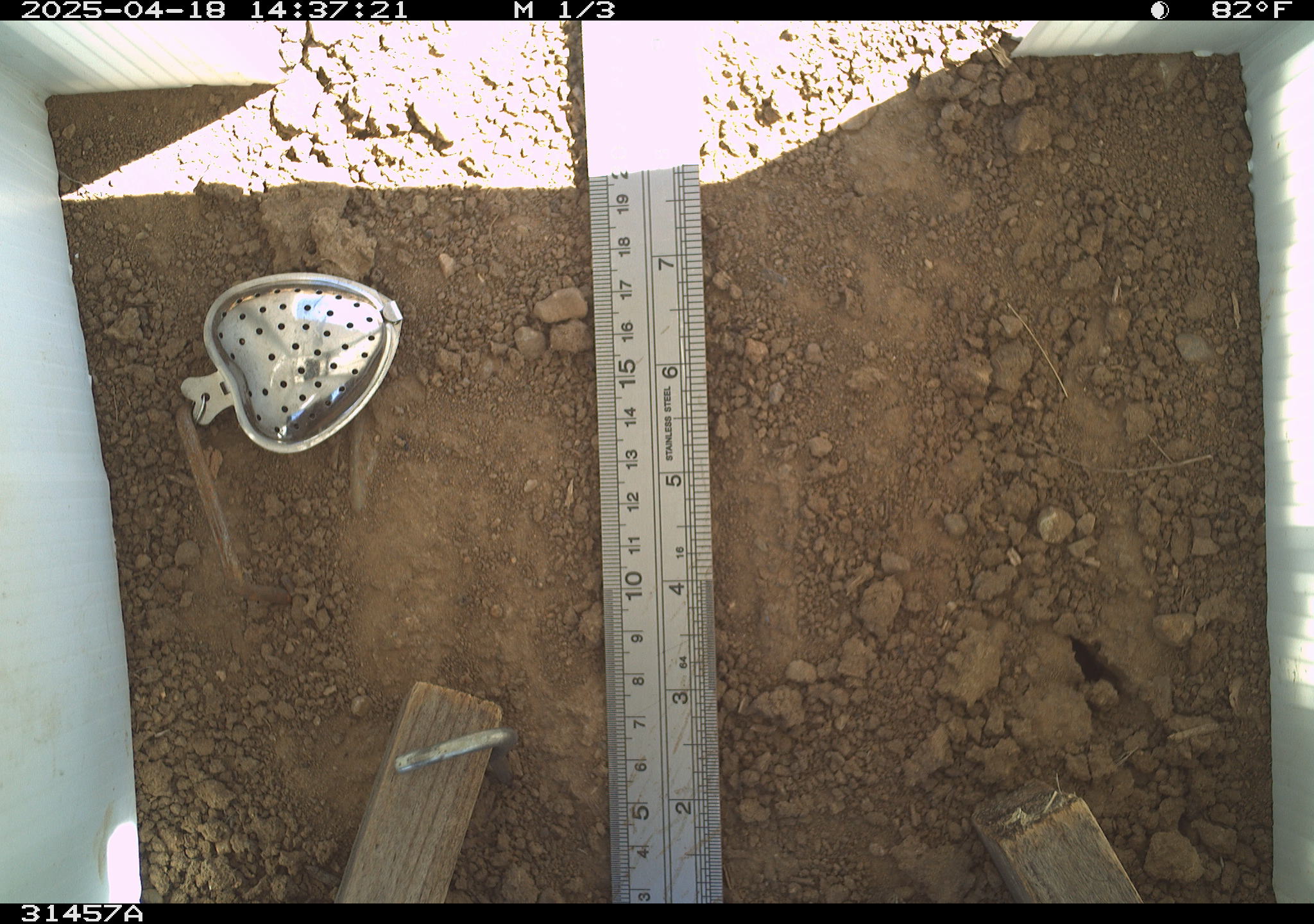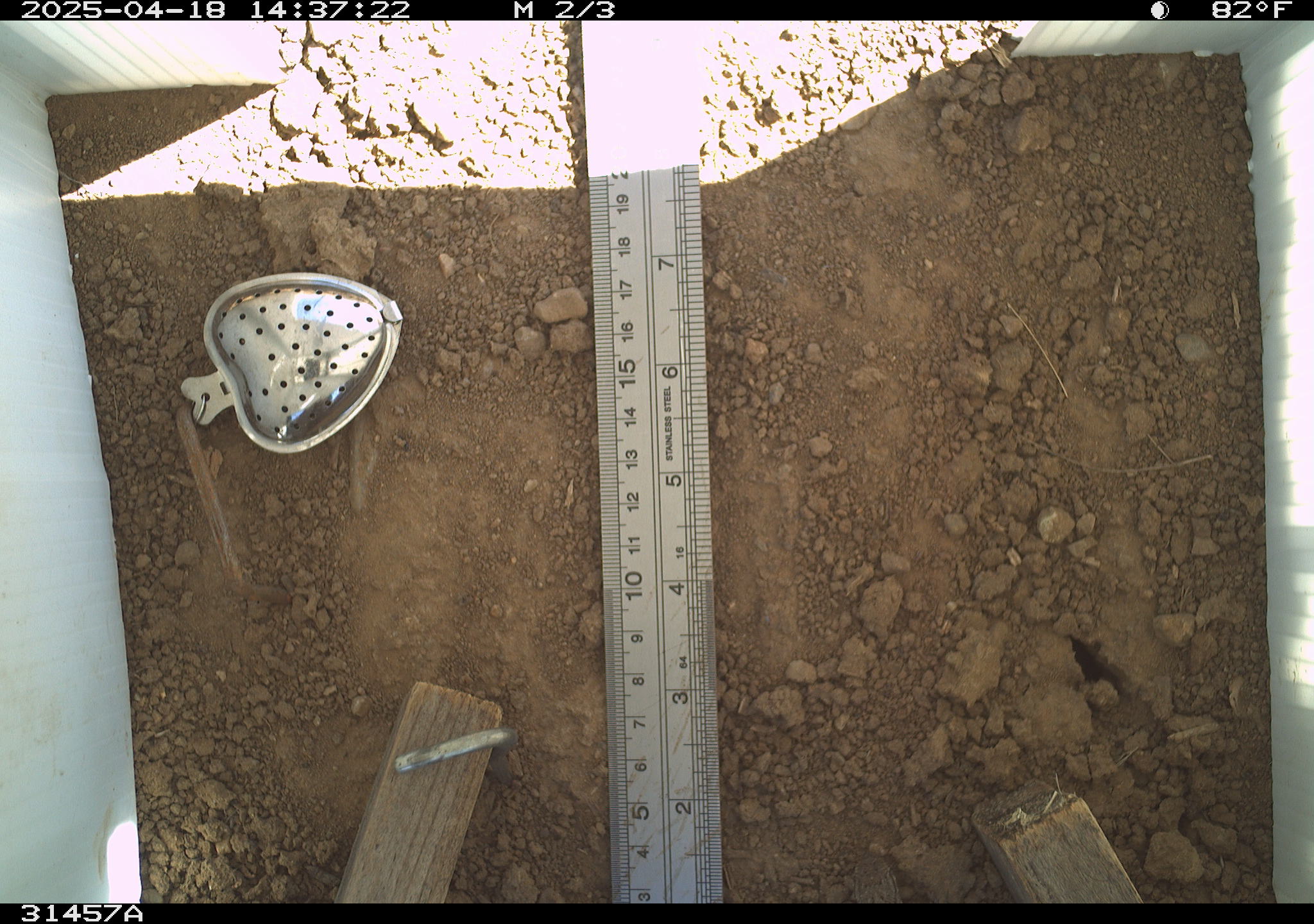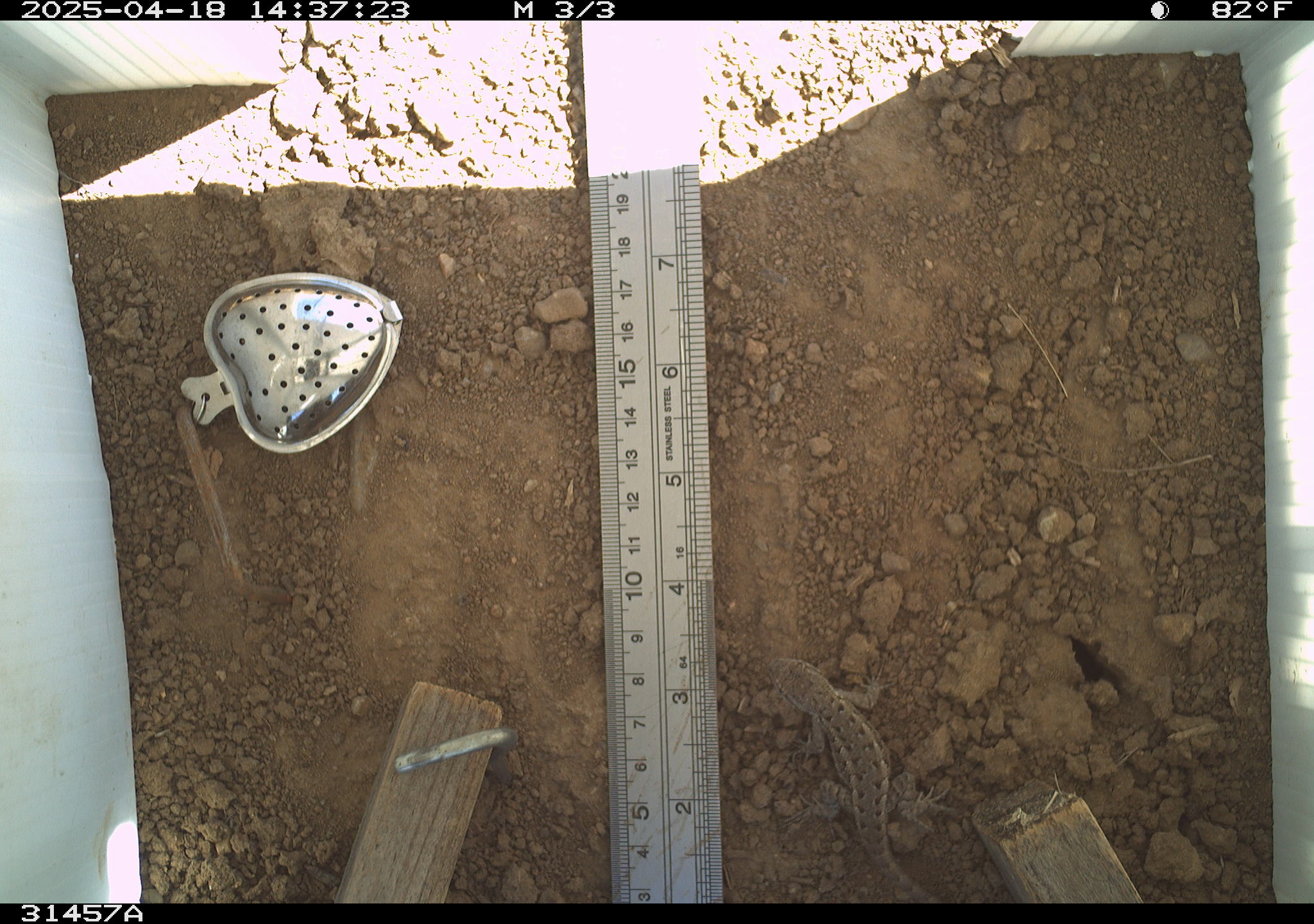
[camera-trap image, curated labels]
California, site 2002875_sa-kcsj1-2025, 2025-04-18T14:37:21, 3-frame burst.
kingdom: Animalia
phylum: Chordata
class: Reptilia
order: Squamata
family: Phrynosomatidae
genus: Sceloporus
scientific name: Sceloporus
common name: spiny lizards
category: sceloporus species